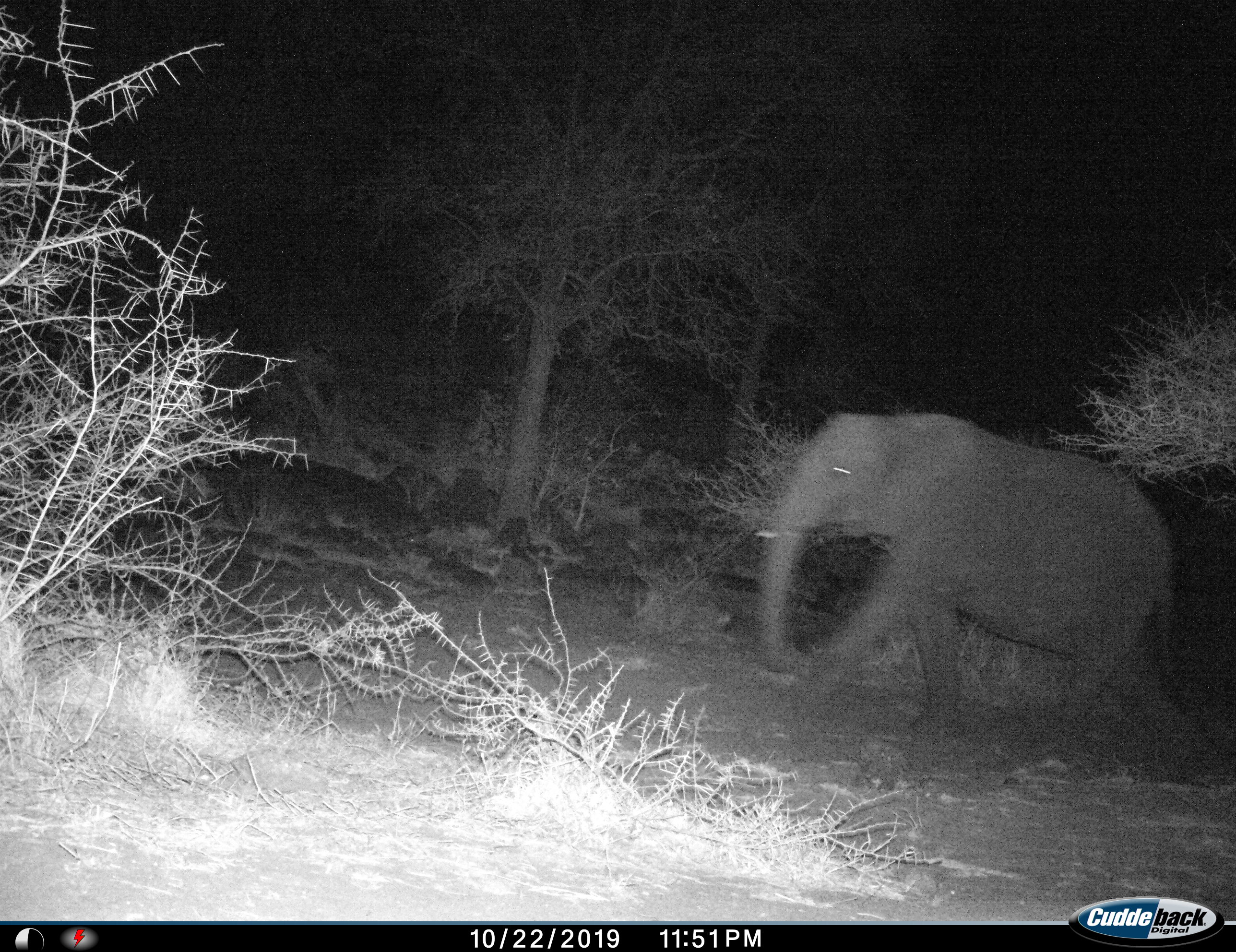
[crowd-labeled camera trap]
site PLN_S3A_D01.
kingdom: Animalia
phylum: Chordata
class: Mammalia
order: Proboscidea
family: Elephantidae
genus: Loxodonta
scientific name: Loxodonta africana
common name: african bush elephant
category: elephant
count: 1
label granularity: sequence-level